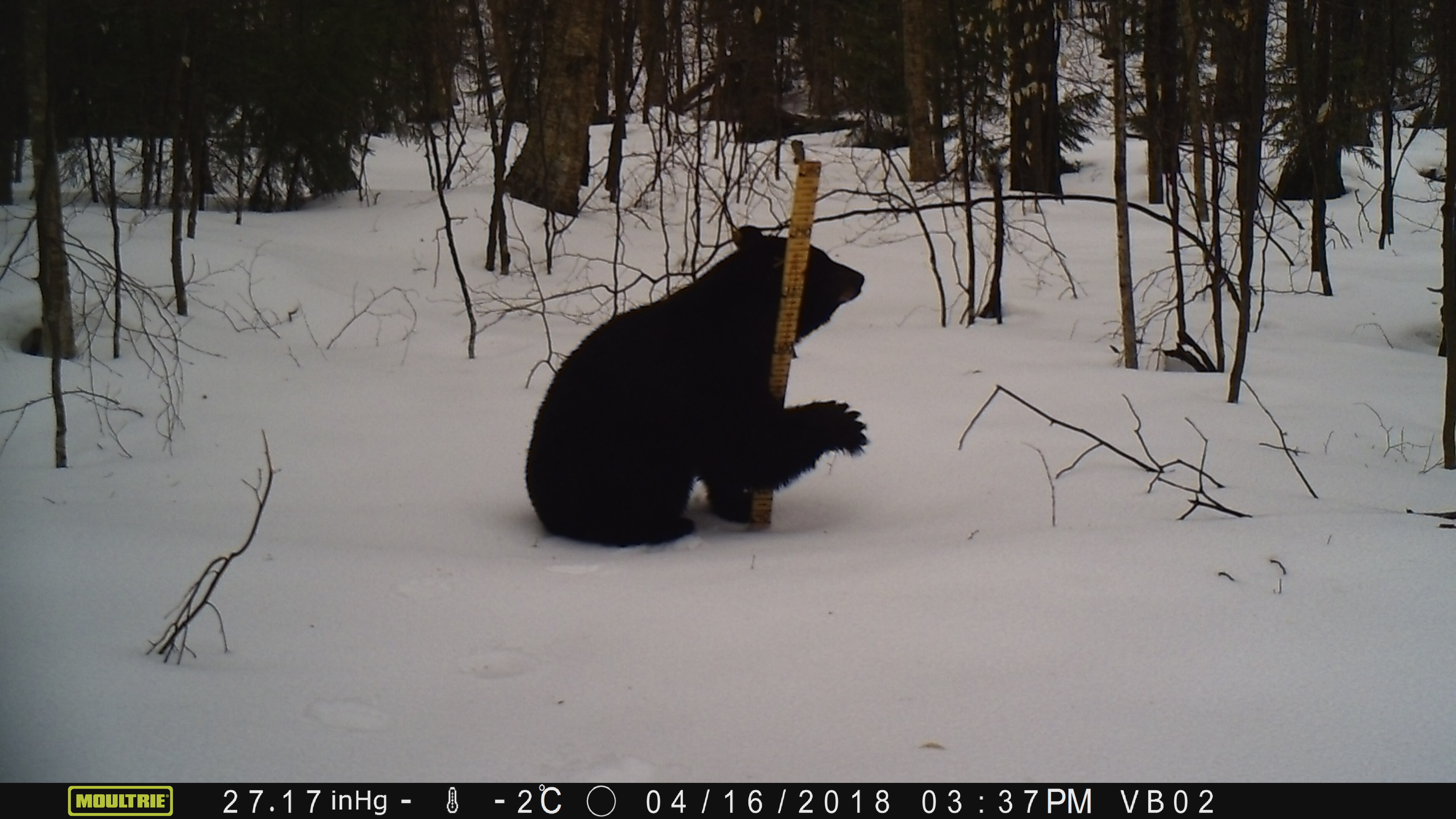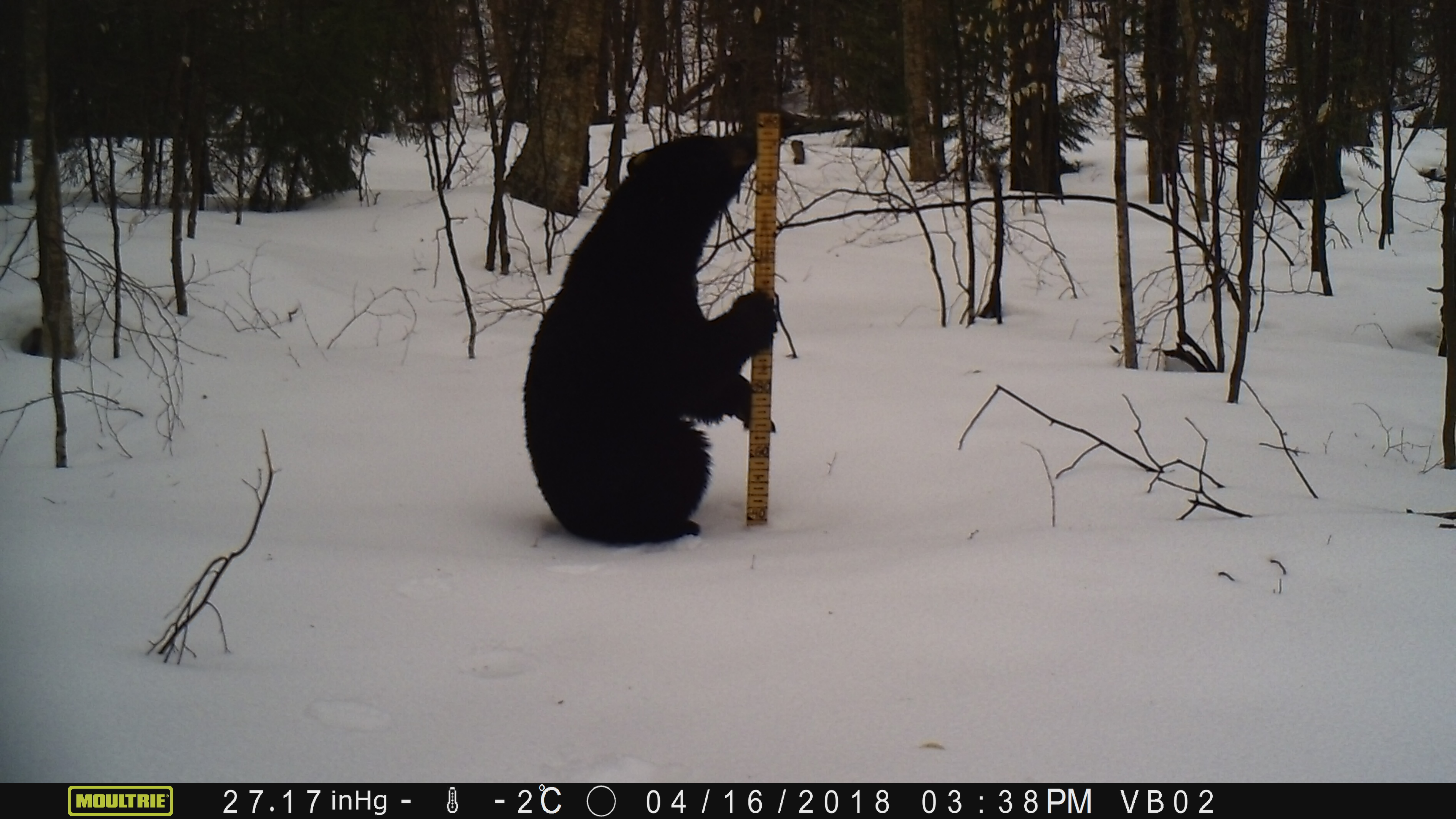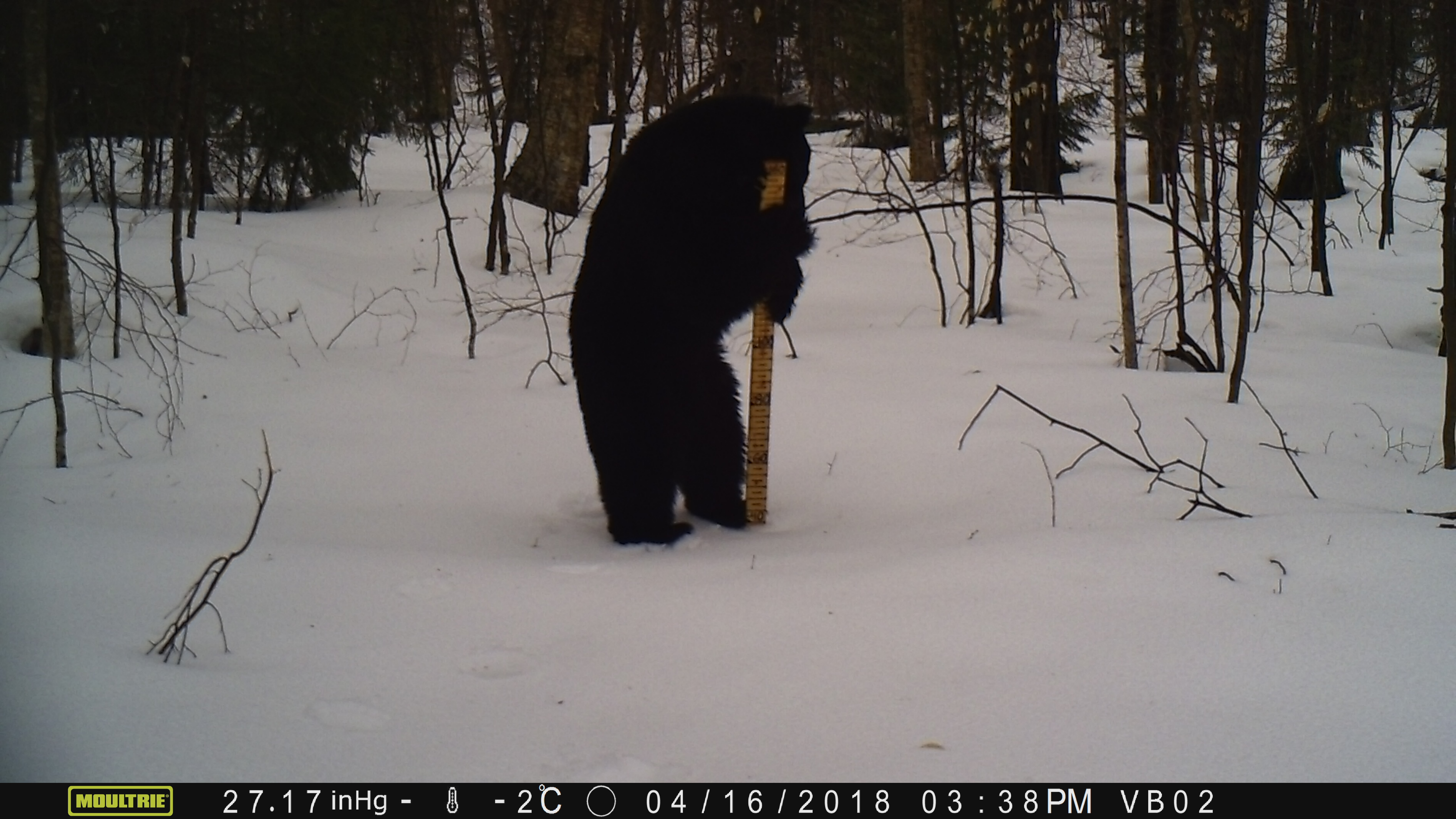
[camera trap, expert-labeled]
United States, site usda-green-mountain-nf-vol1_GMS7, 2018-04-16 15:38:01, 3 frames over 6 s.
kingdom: Animalia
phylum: Chordata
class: Mammalia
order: Carnivora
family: Ursidae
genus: Ursus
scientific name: Ursus americanus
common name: black bear